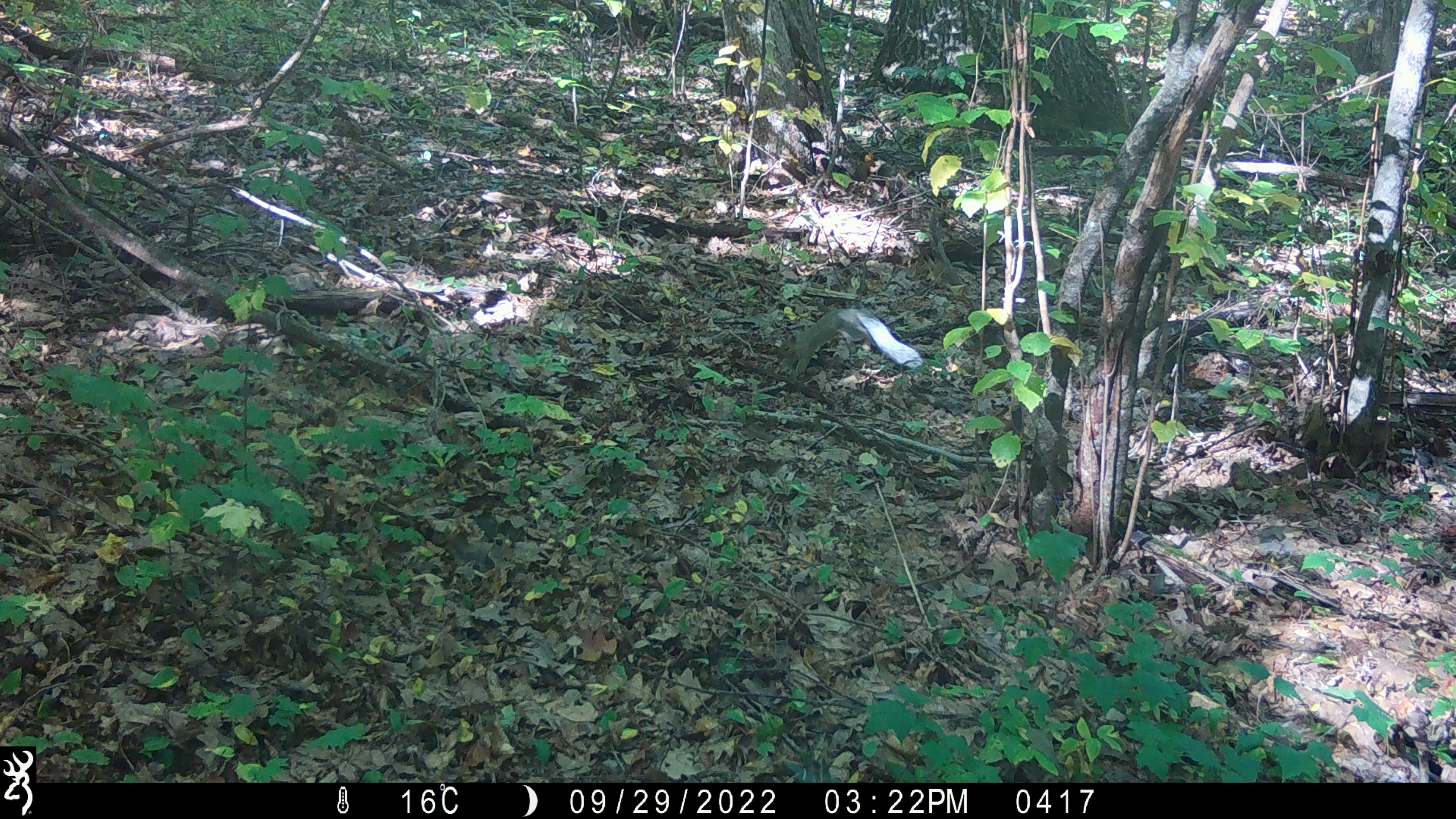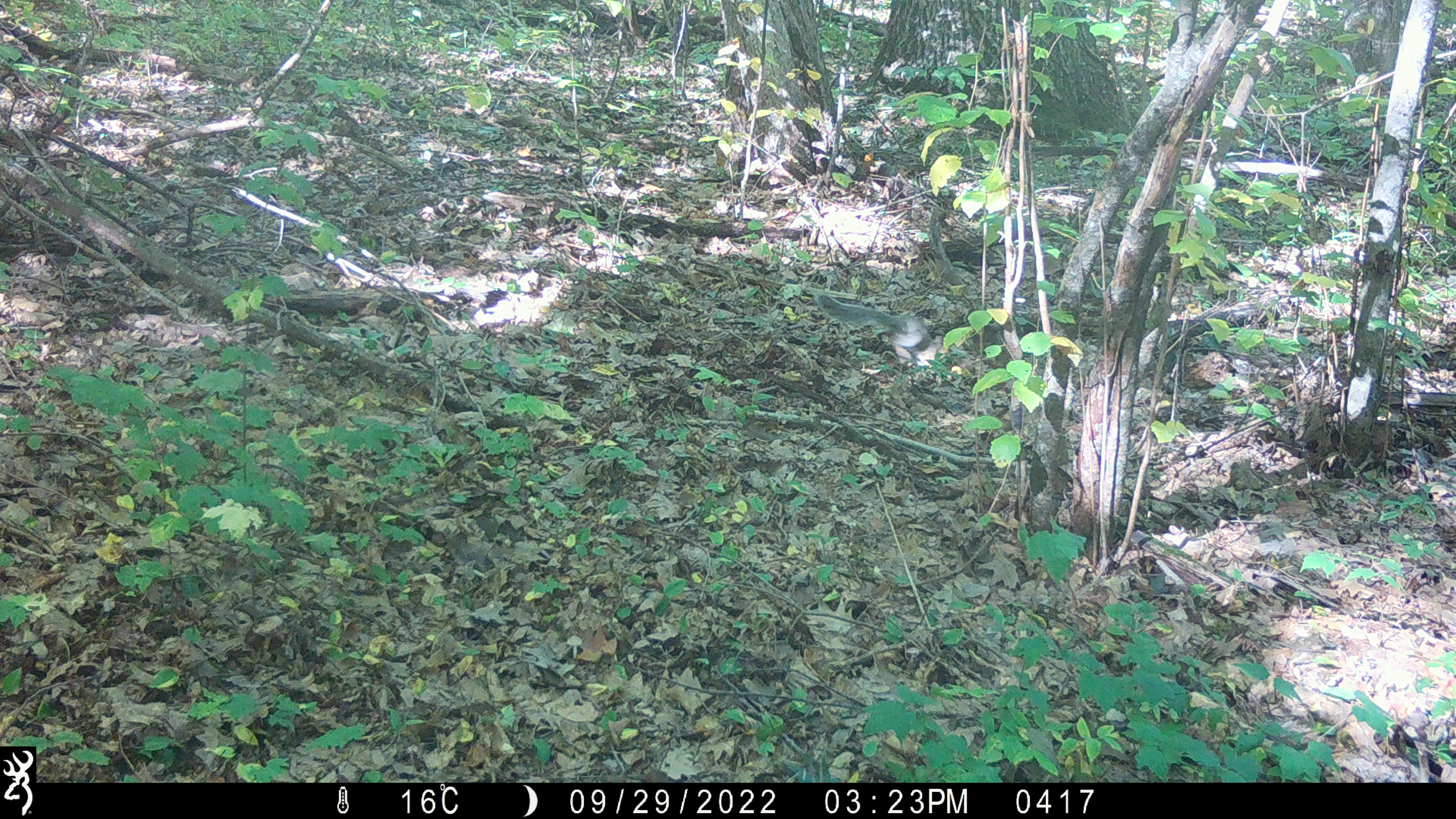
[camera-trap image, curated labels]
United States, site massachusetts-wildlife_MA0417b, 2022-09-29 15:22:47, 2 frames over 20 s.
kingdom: Animalia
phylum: Chordata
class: Mammalia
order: Rodentia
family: Sciuridae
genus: Sciurus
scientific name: Sciurus carolinensis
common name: gray squirrel